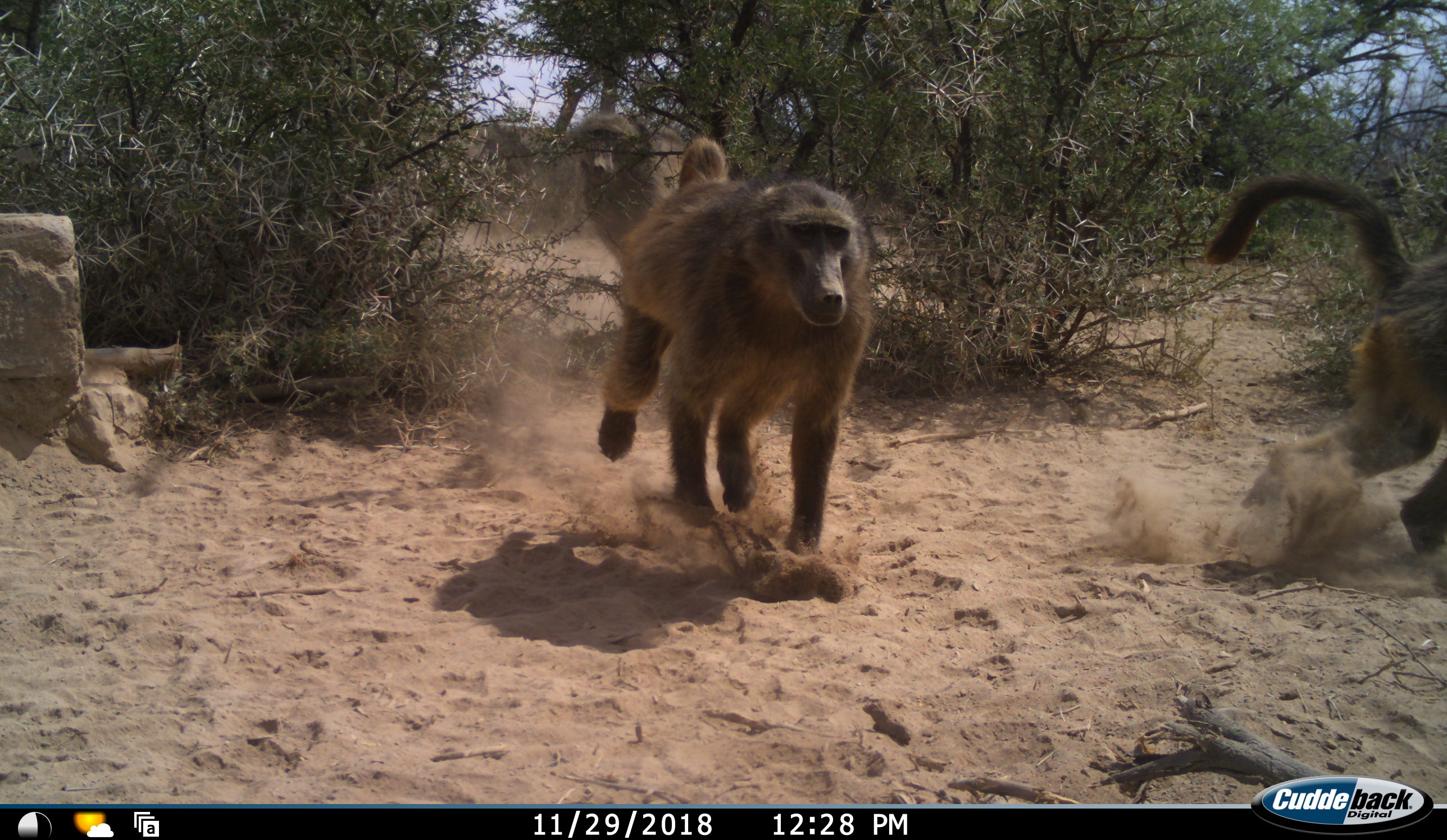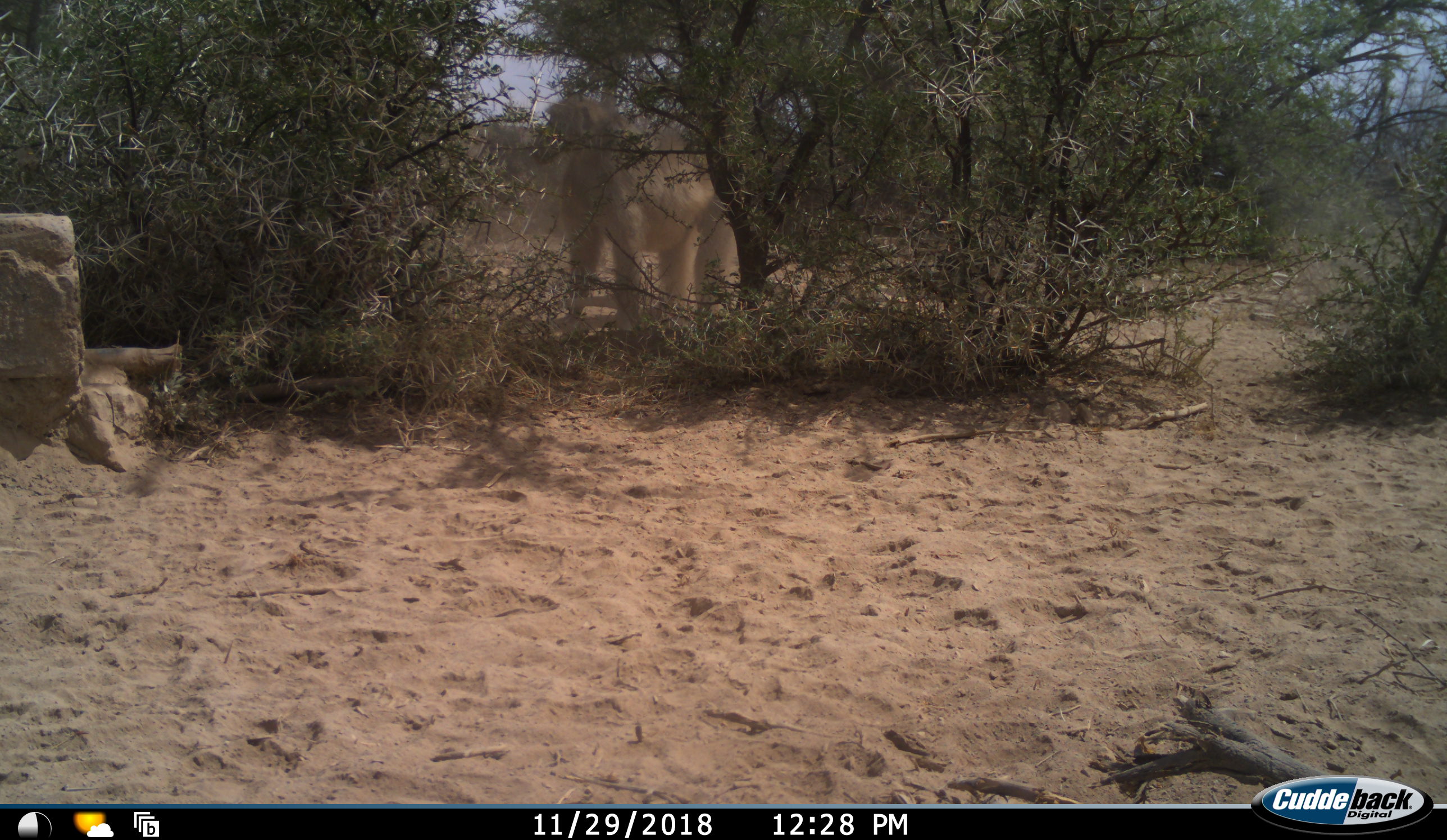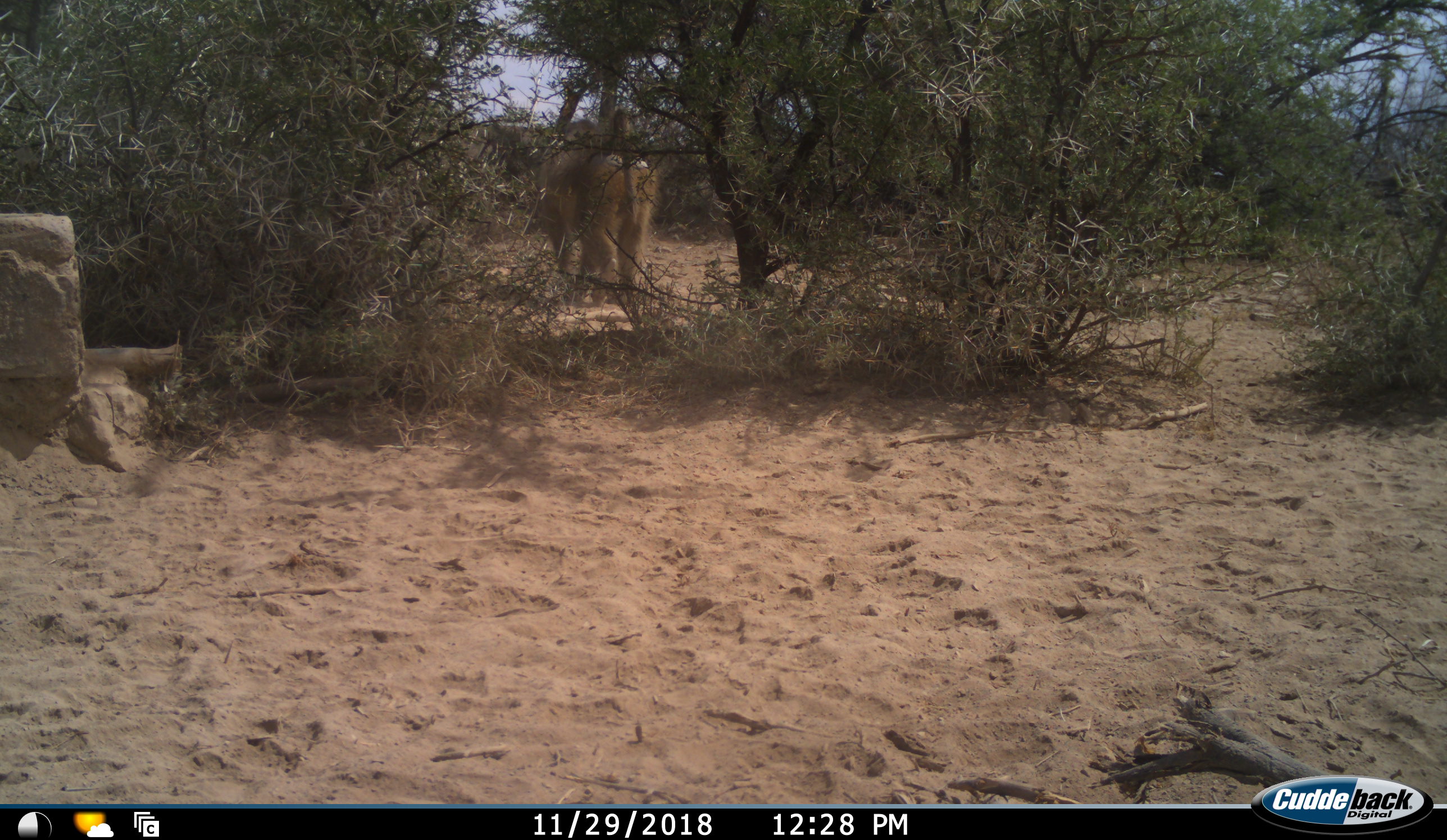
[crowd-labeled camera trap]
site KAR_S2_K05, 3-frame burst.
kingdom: Animalia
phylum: Chordata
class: Mammalia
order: Primates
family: Cercopithecidae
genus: Papio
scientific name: Papio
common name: baboon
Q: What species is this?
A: Baboon (Papio).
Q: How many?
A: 3.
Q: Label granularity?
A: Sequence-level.